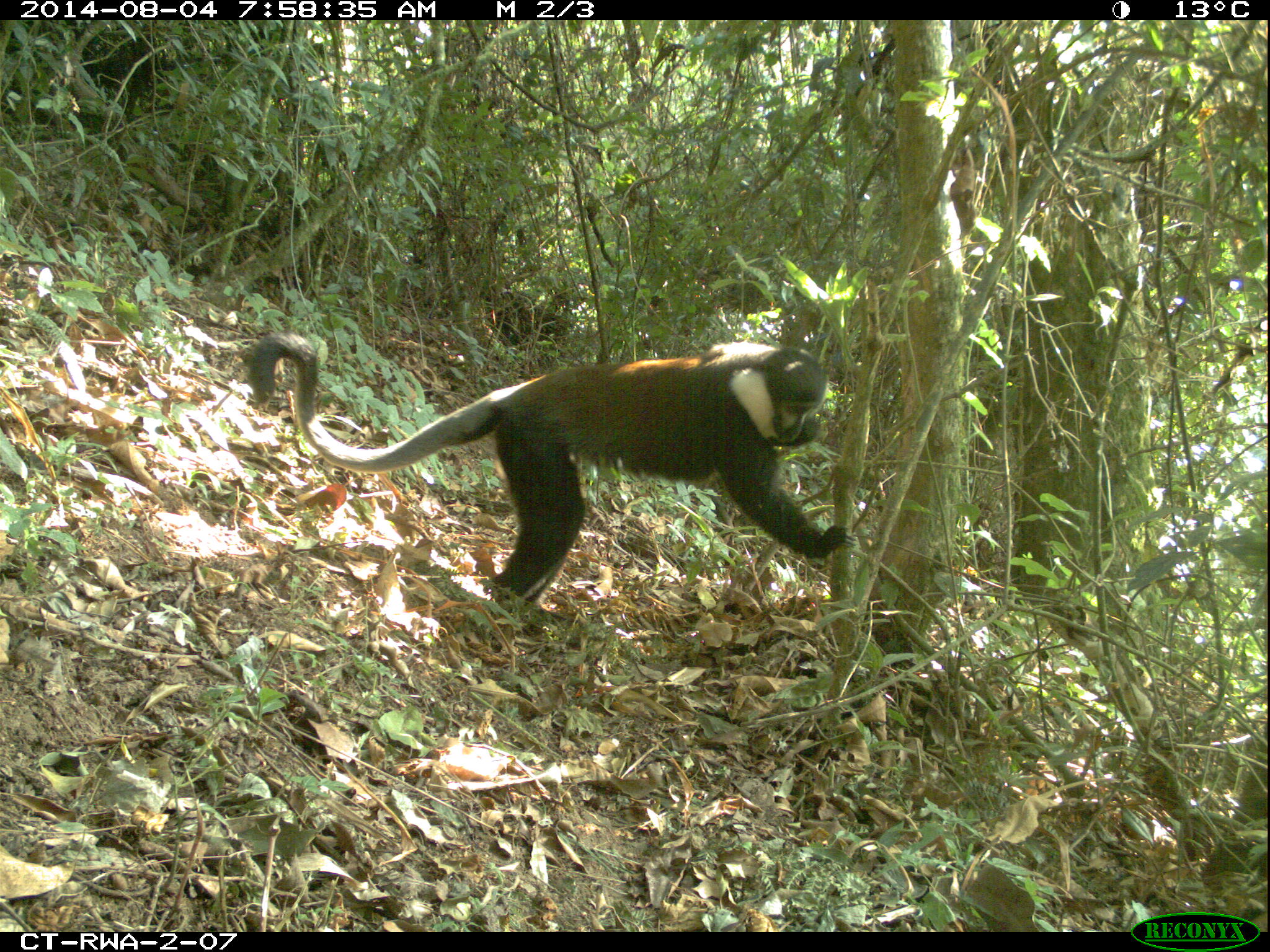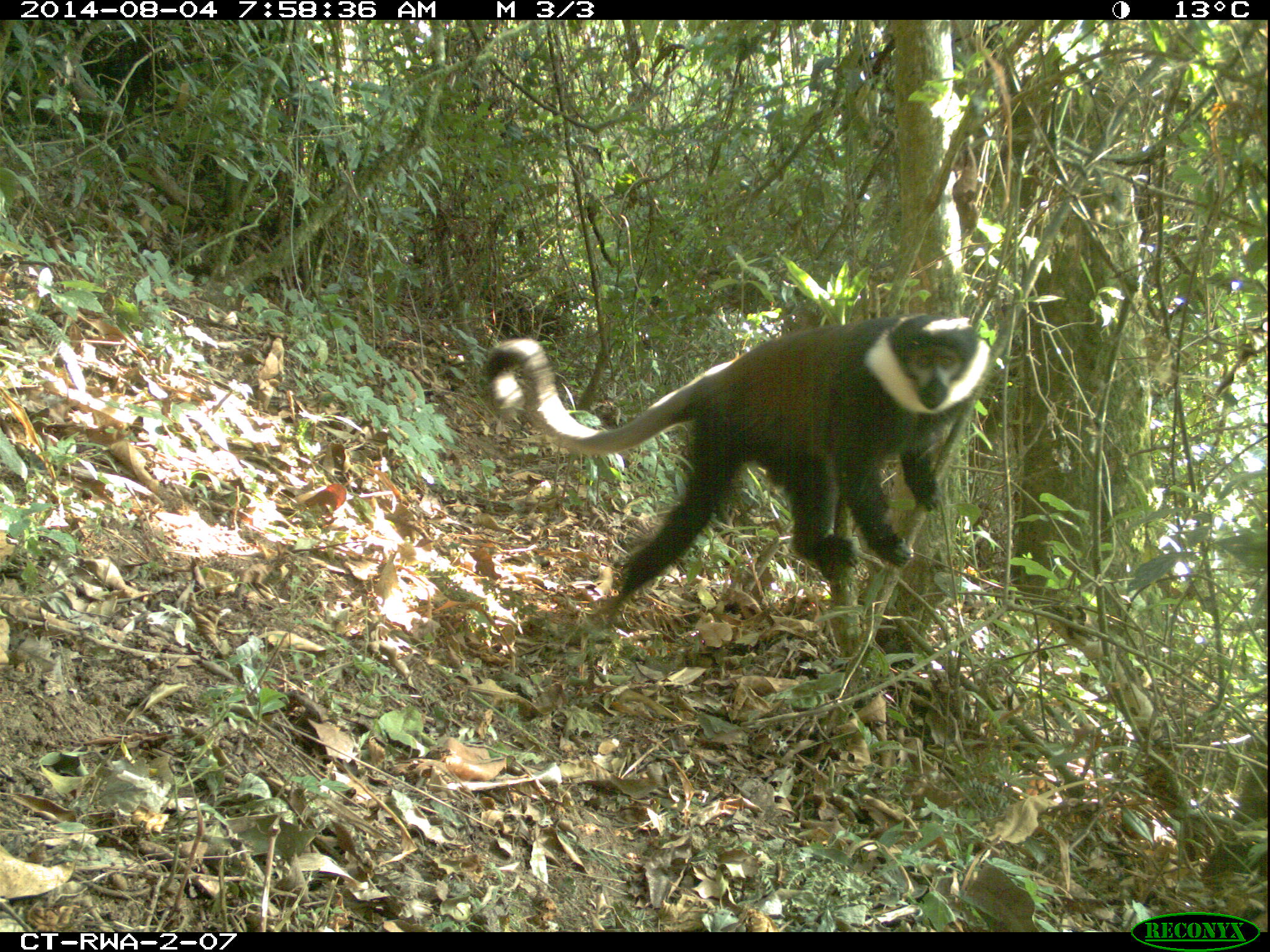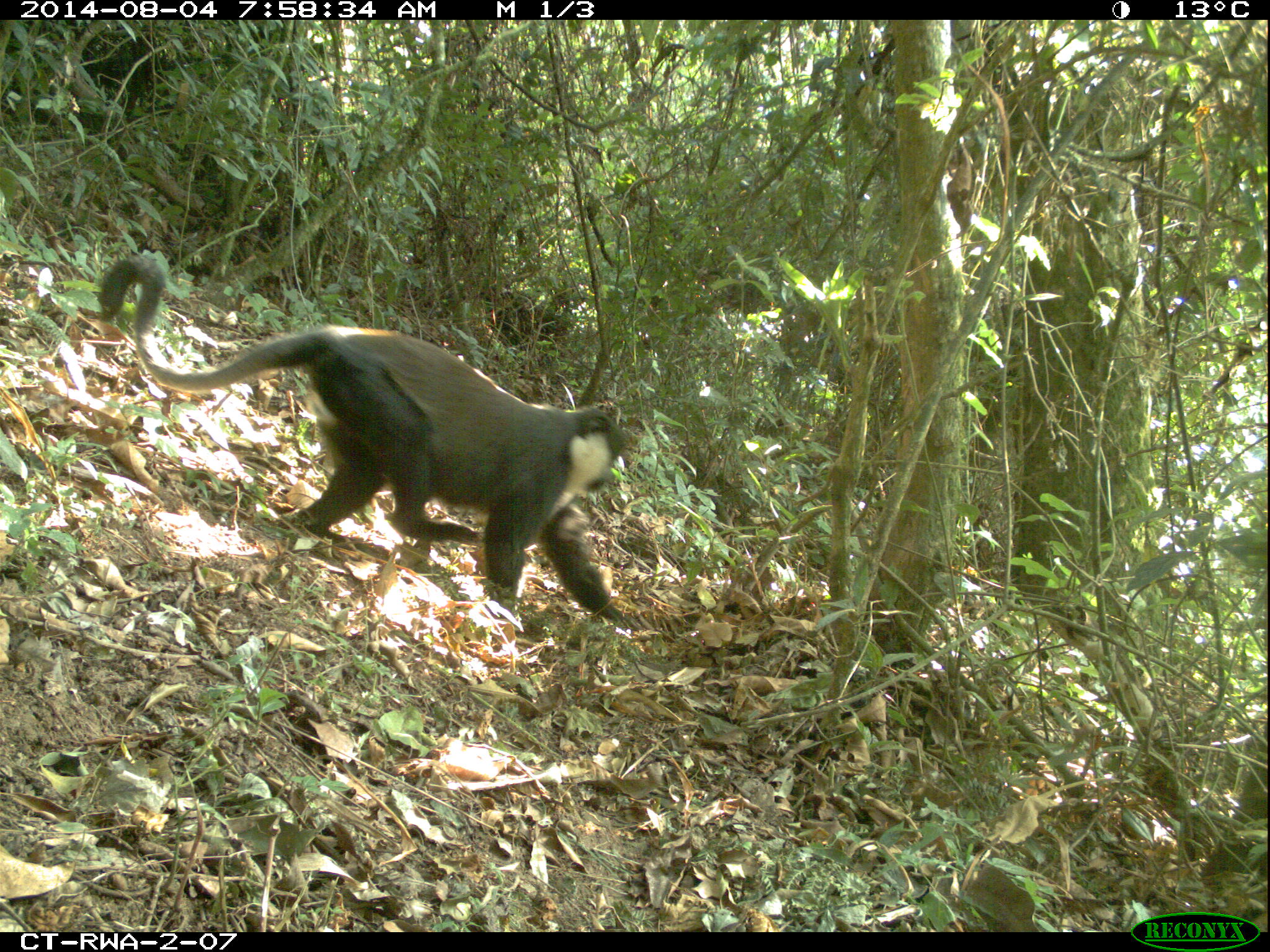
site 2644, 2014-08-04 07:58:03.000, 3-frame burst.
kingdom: Animalia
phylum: Chordata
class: Mammalia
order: Primates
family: Cercopithecidae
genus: Allochrocebus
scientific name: Allochrocebus lhoesti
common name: l'hoest's monkey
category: cercopithecus lhoesti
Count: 1.